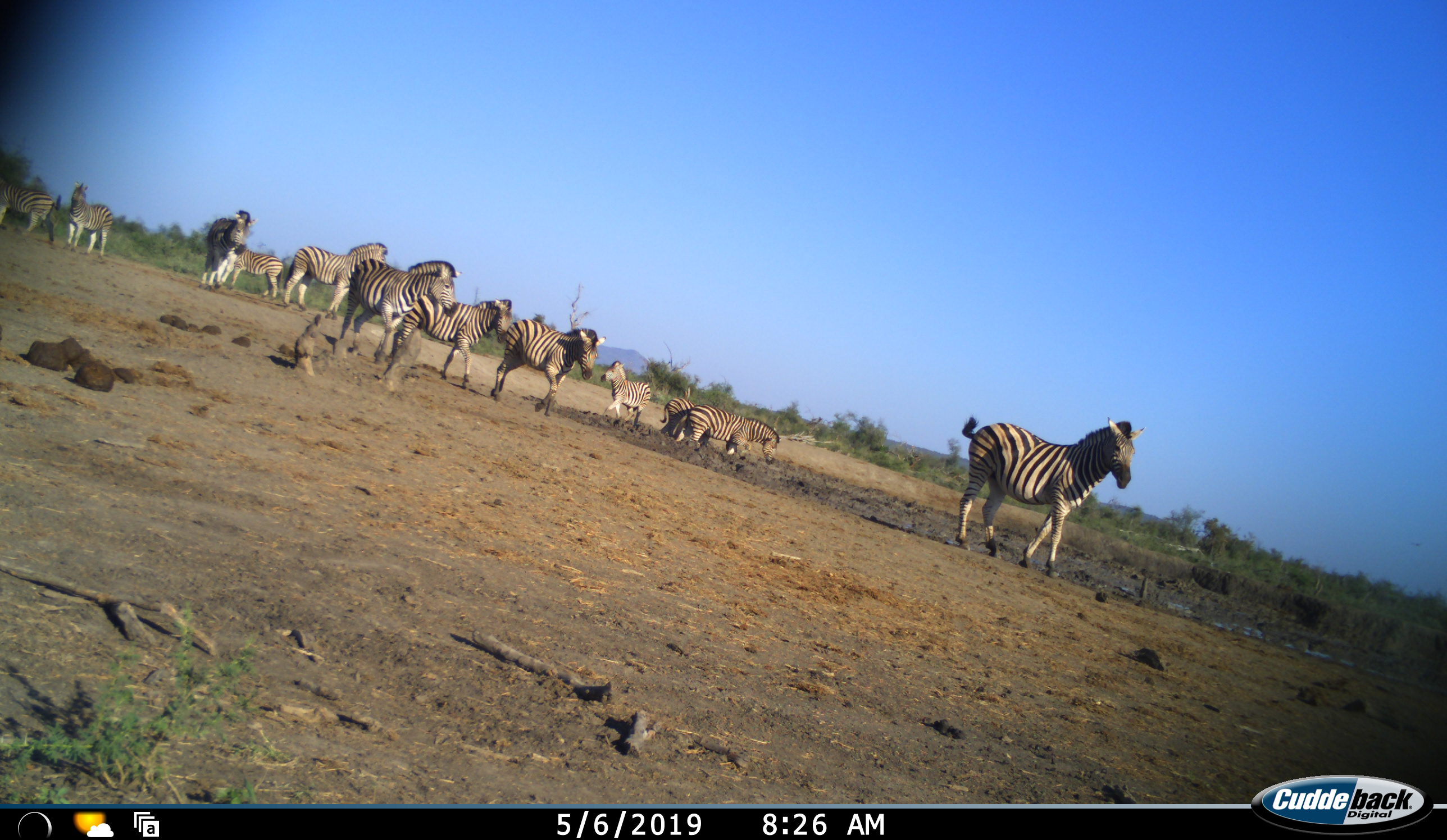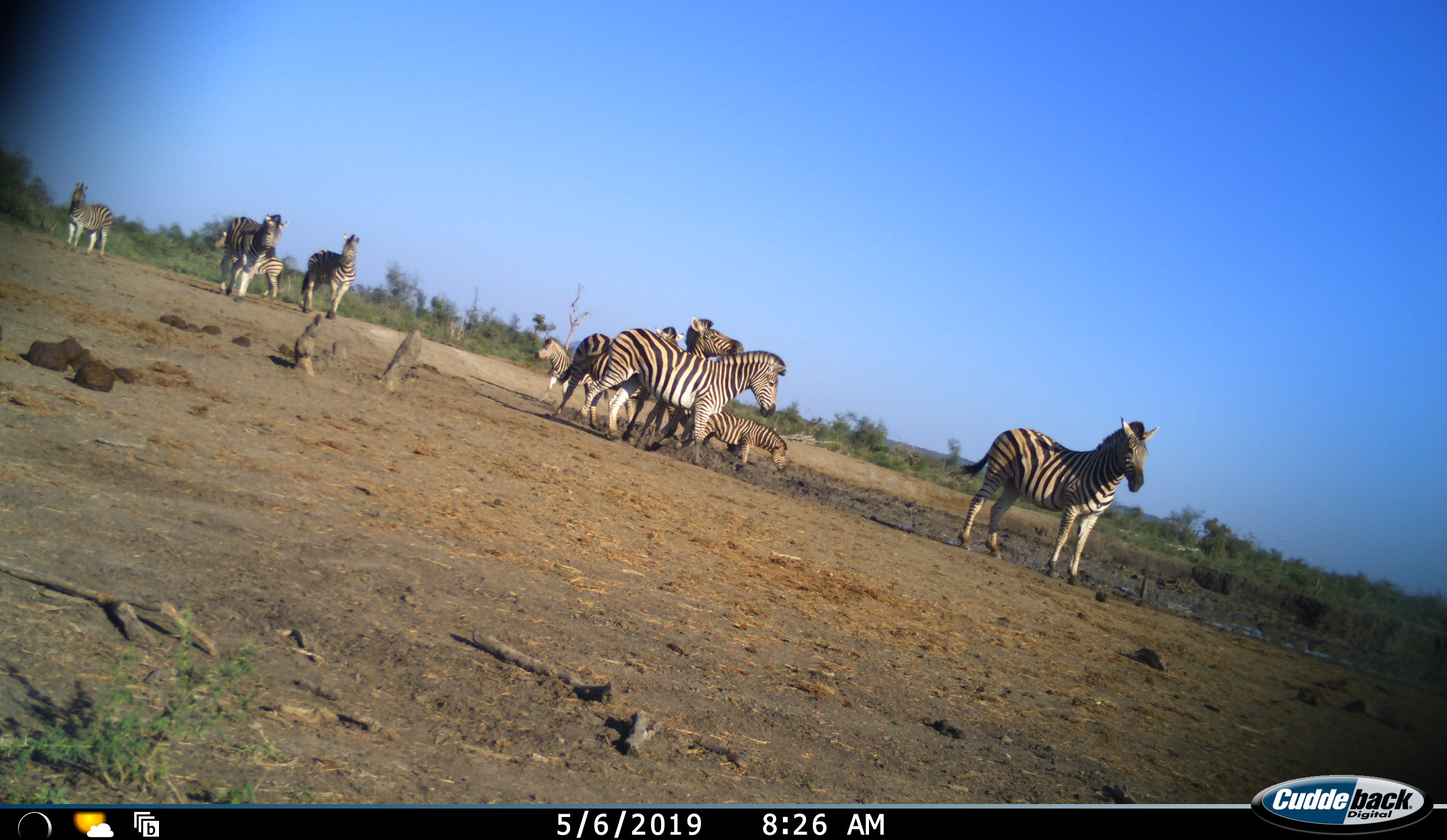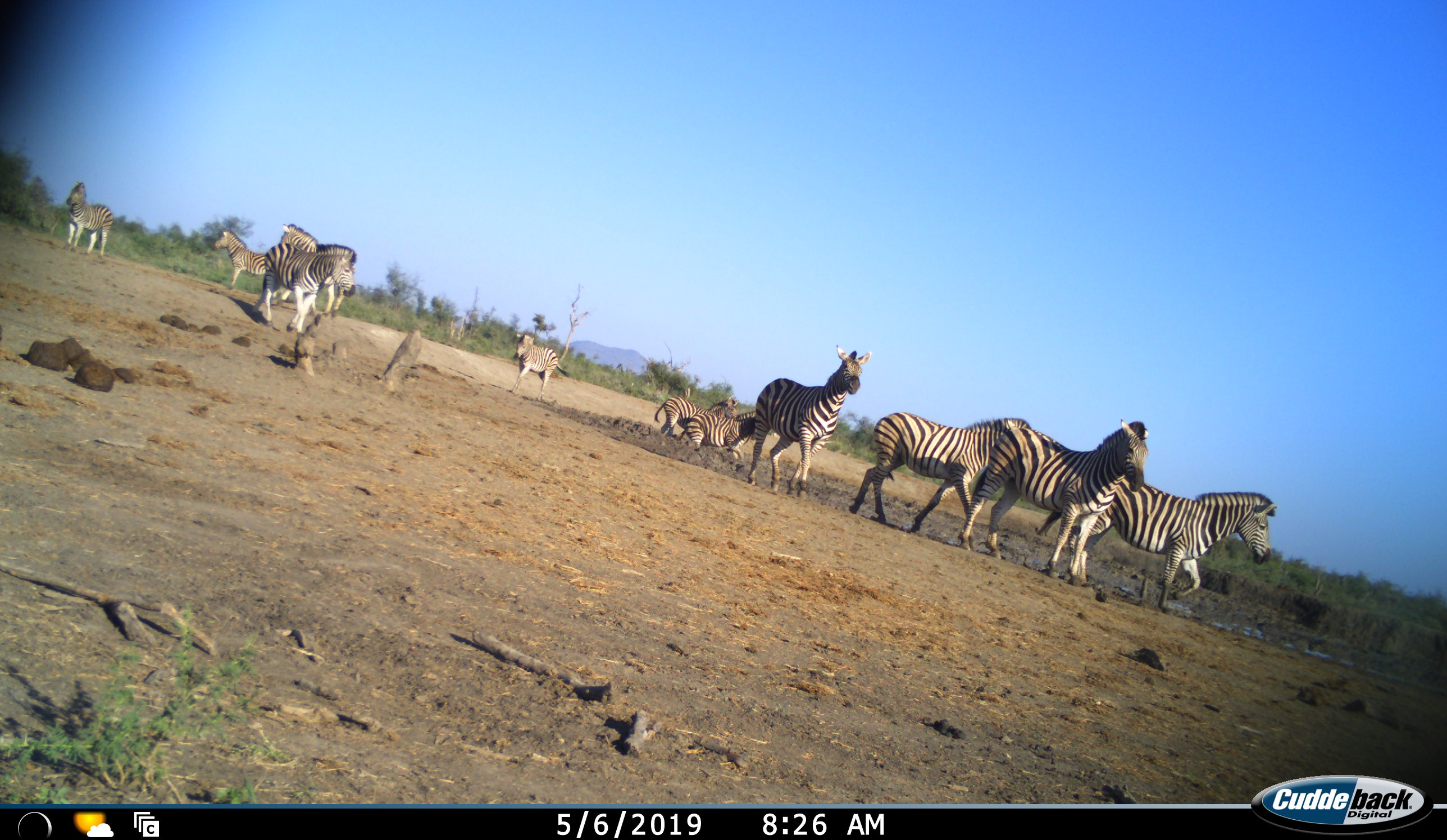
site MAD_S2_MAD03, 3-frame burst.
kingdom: Animalia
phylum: Chordata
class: Mammalia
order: Perissodactyla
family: Equidae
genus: Equus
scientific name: Equus quagga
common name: plains zebra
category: zebraplains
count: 11-50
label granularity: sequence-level